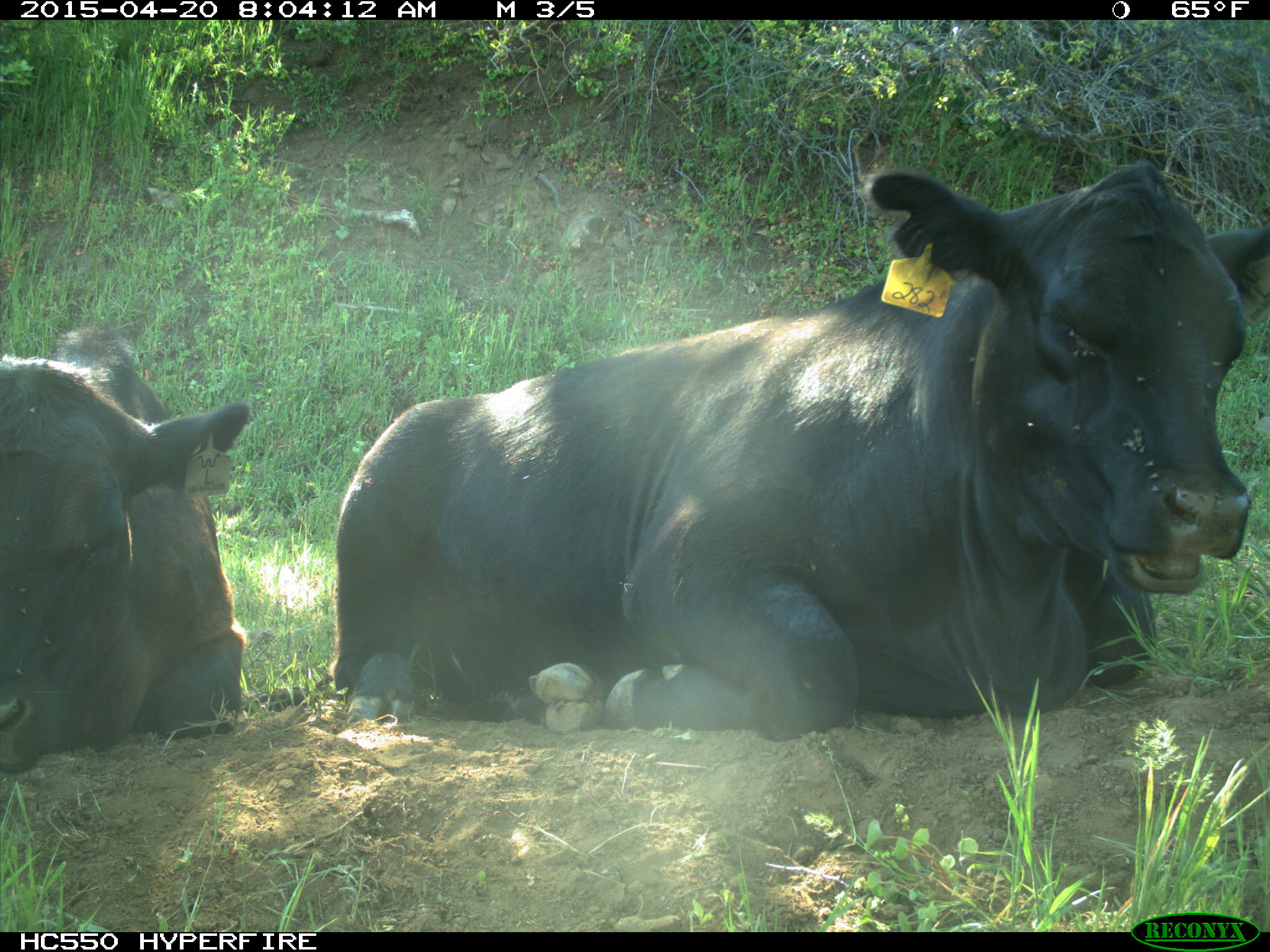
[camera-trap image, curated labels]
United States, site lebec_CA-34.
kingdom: Animalia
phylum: Chordata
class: Mammalia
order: Artiodactyla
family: Bovidae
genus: Bos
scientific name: Bos taurus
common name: domestic cow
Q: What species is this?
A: Bos taurus (domestic cow).